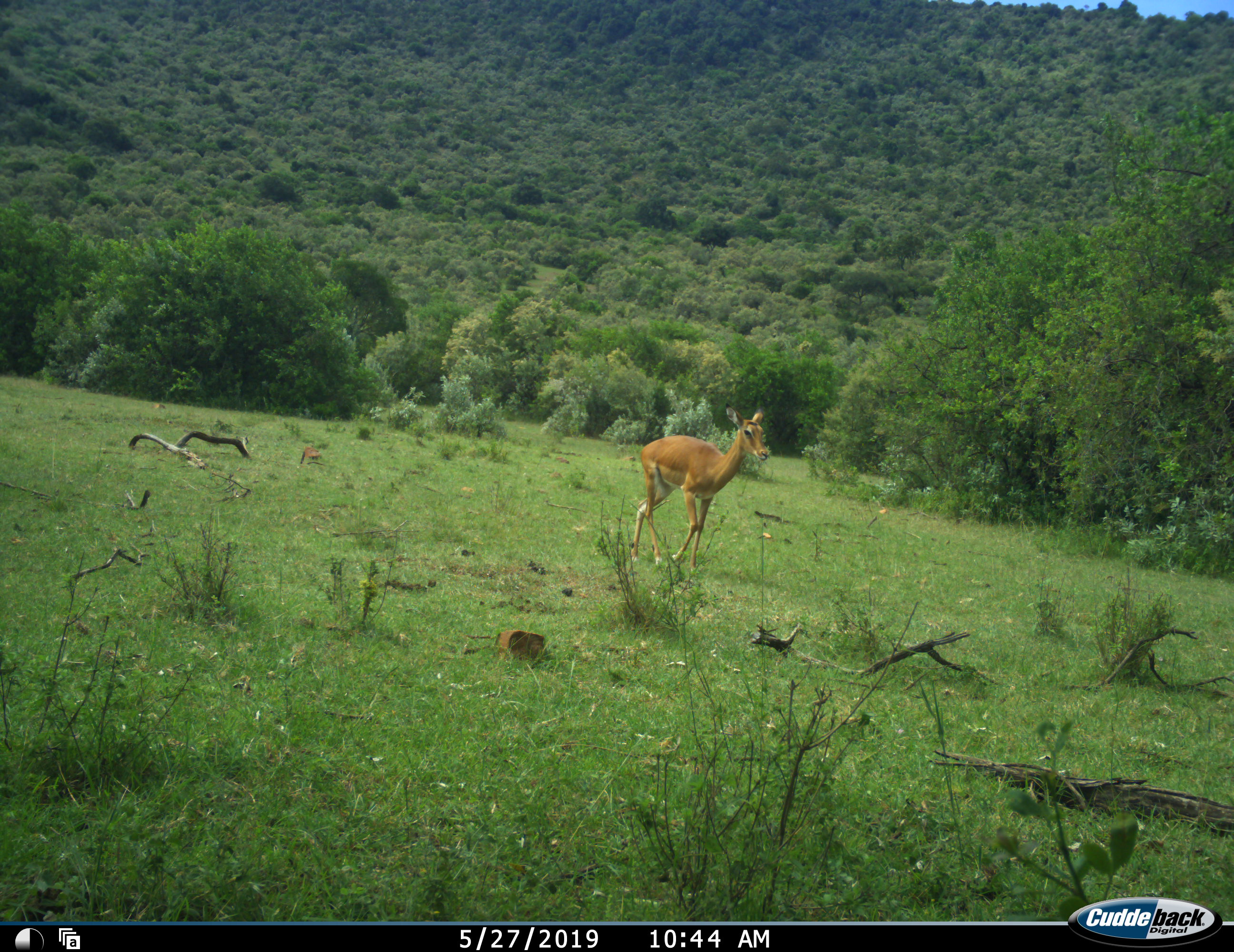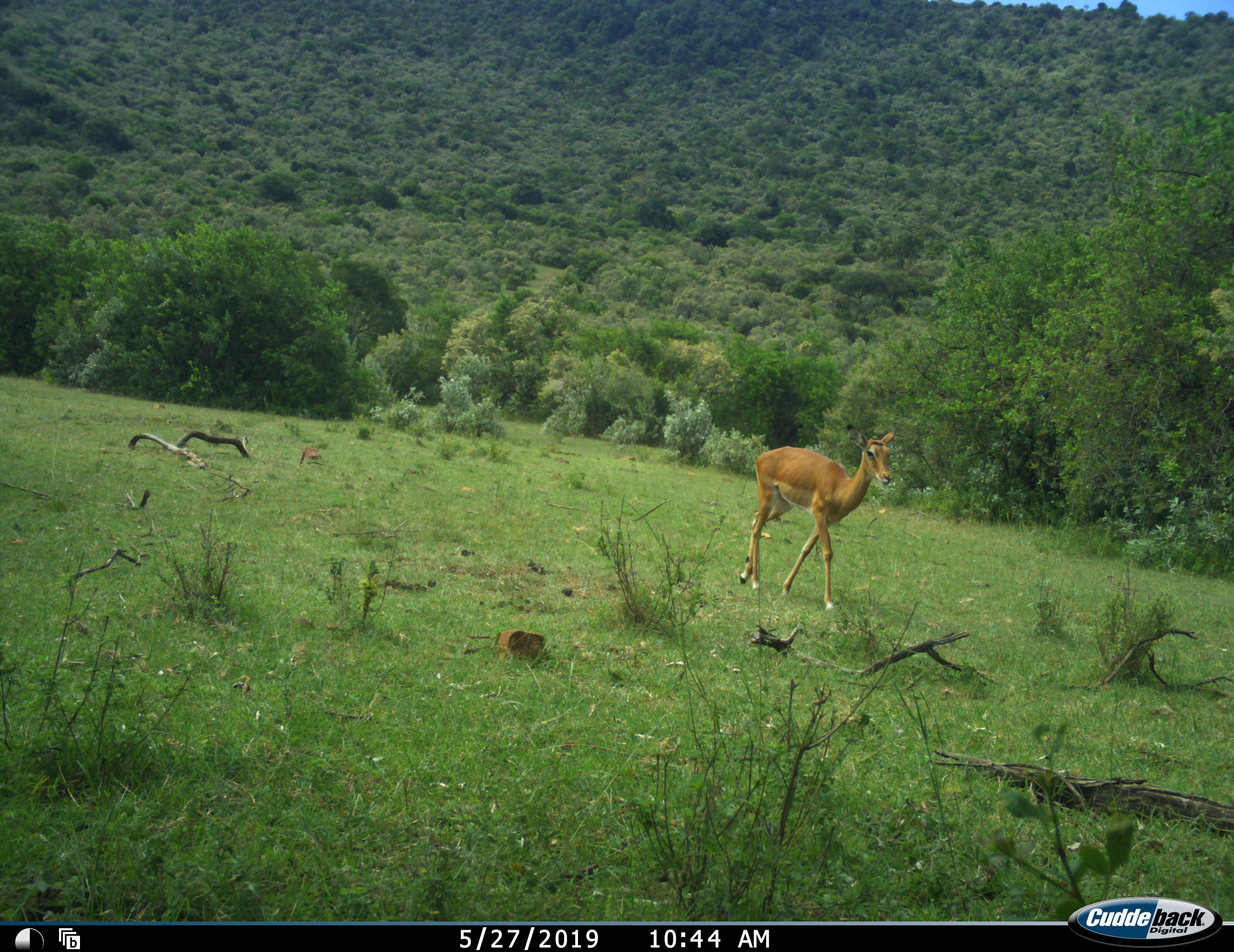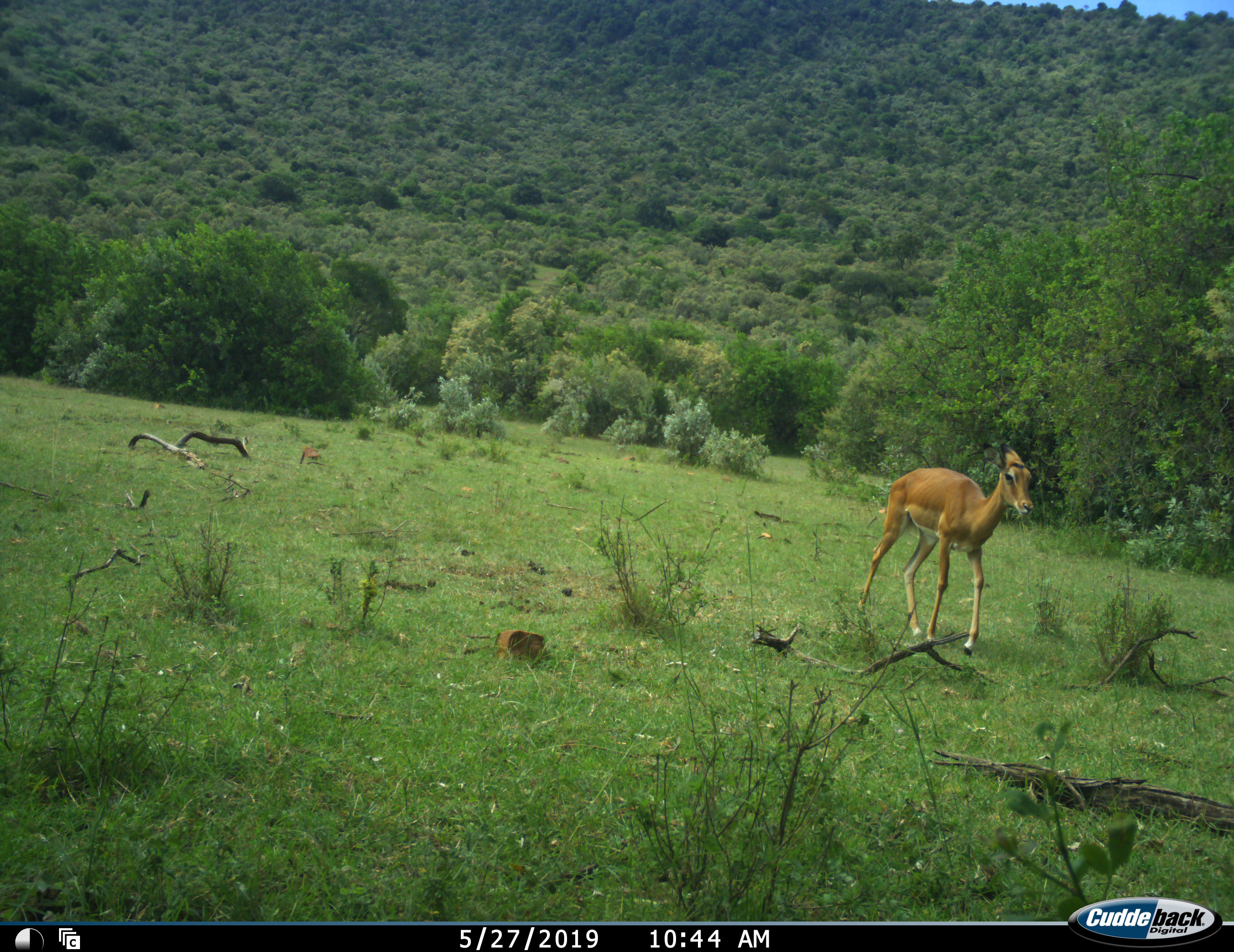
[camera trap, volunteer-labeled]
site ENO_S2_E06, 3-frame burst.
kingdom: Animalia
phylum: Chordata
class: Mammalia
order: Artiodactyla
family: Bovidae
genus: Aepyceros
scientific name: Aepyceros melampus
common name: impala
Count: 1.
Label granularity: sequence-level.